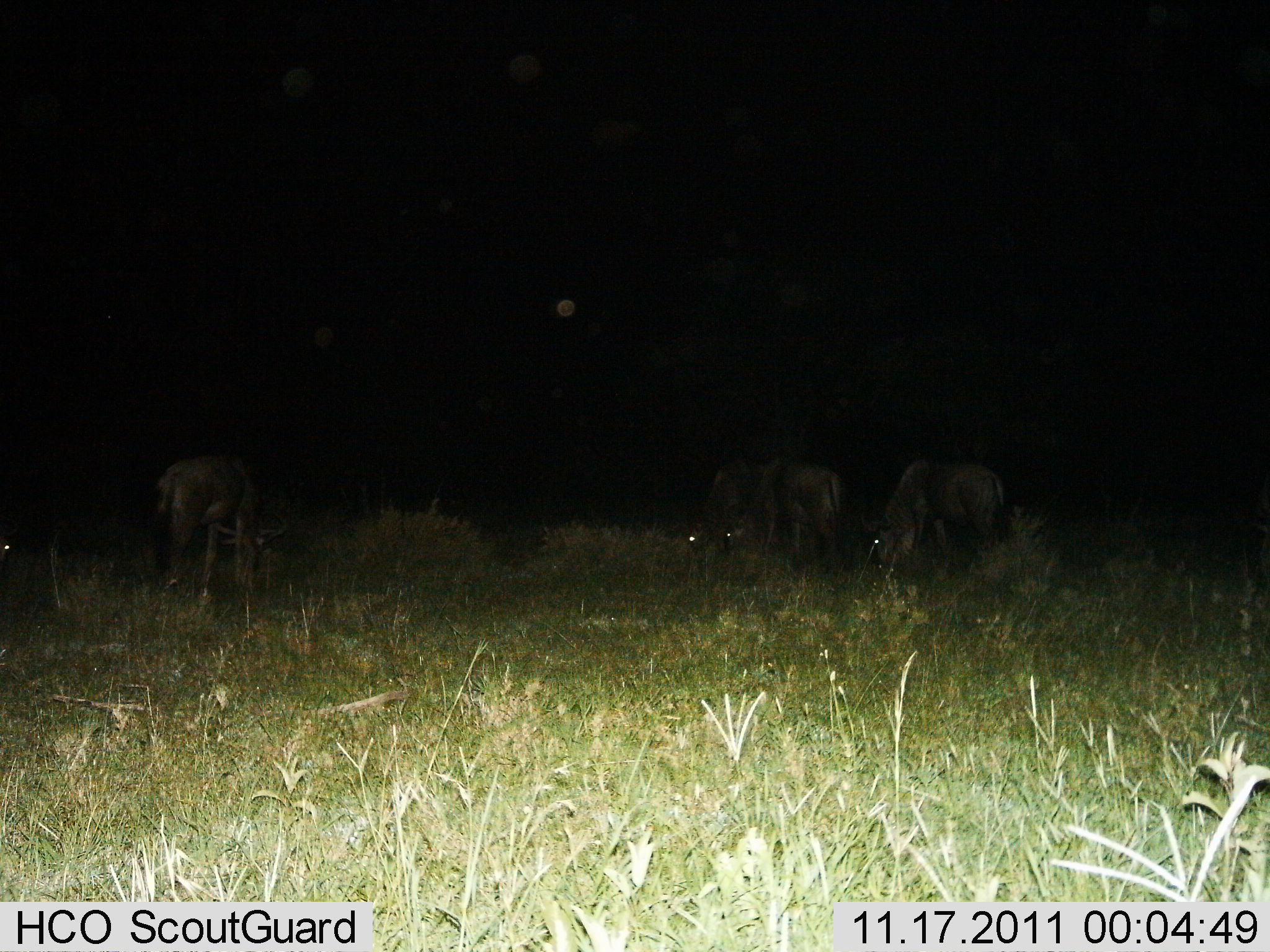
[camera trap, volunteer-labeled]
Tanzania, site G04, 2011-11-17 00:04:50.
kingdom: Animalia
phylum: Chordata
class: Mammalia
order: Artiodactyla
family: Bovidae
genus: Connochaetes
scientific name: Connochaetes taurinus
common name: blue wildebeest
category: wildebeest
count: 4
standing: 50%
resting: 10%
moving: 0%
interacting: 0%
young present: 0%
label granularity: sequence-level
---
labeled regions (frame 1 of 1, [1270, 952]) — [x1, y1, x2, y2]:
animal: [150, 451, 290, 604]; [858, 454, 1008, 572]; [723, 454, 848, 562]; [687, 447, 786, 555]